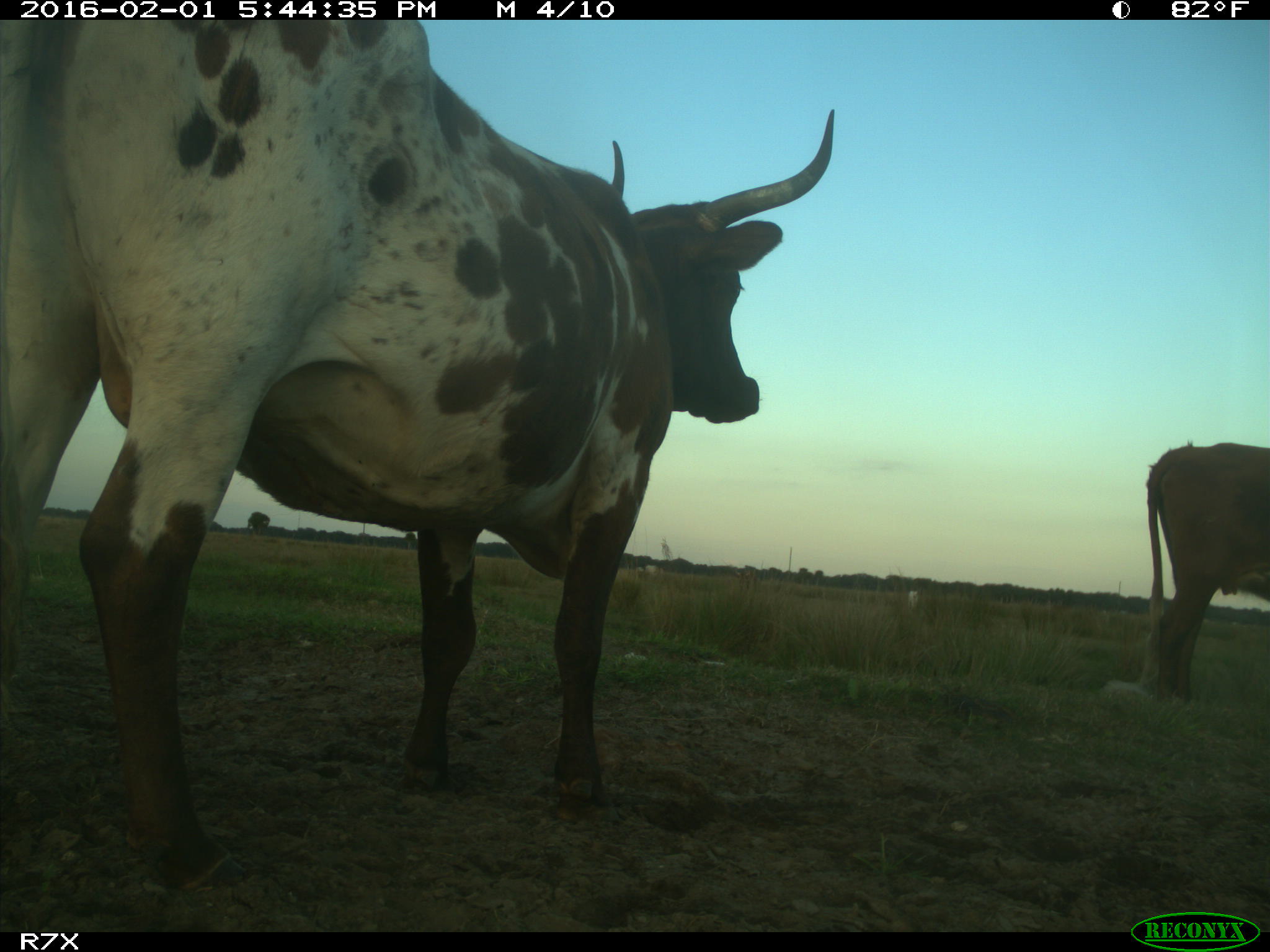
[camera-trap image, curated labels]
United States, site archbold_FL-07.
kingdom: Animalia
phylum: Chordata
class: Mammalia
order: Artiodactyla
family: Bovidae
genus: Bos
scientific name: Bos taurus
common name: domestic cow